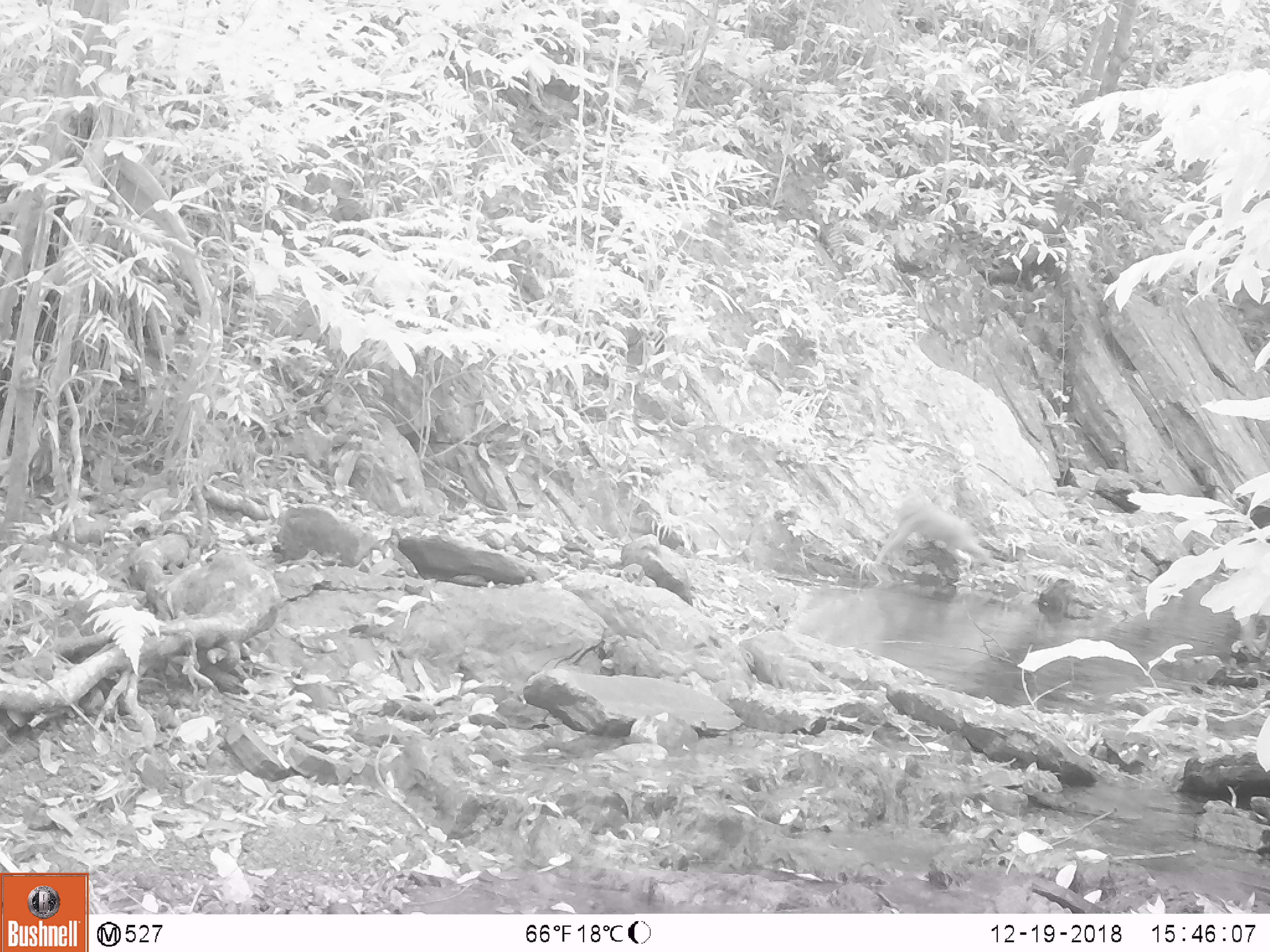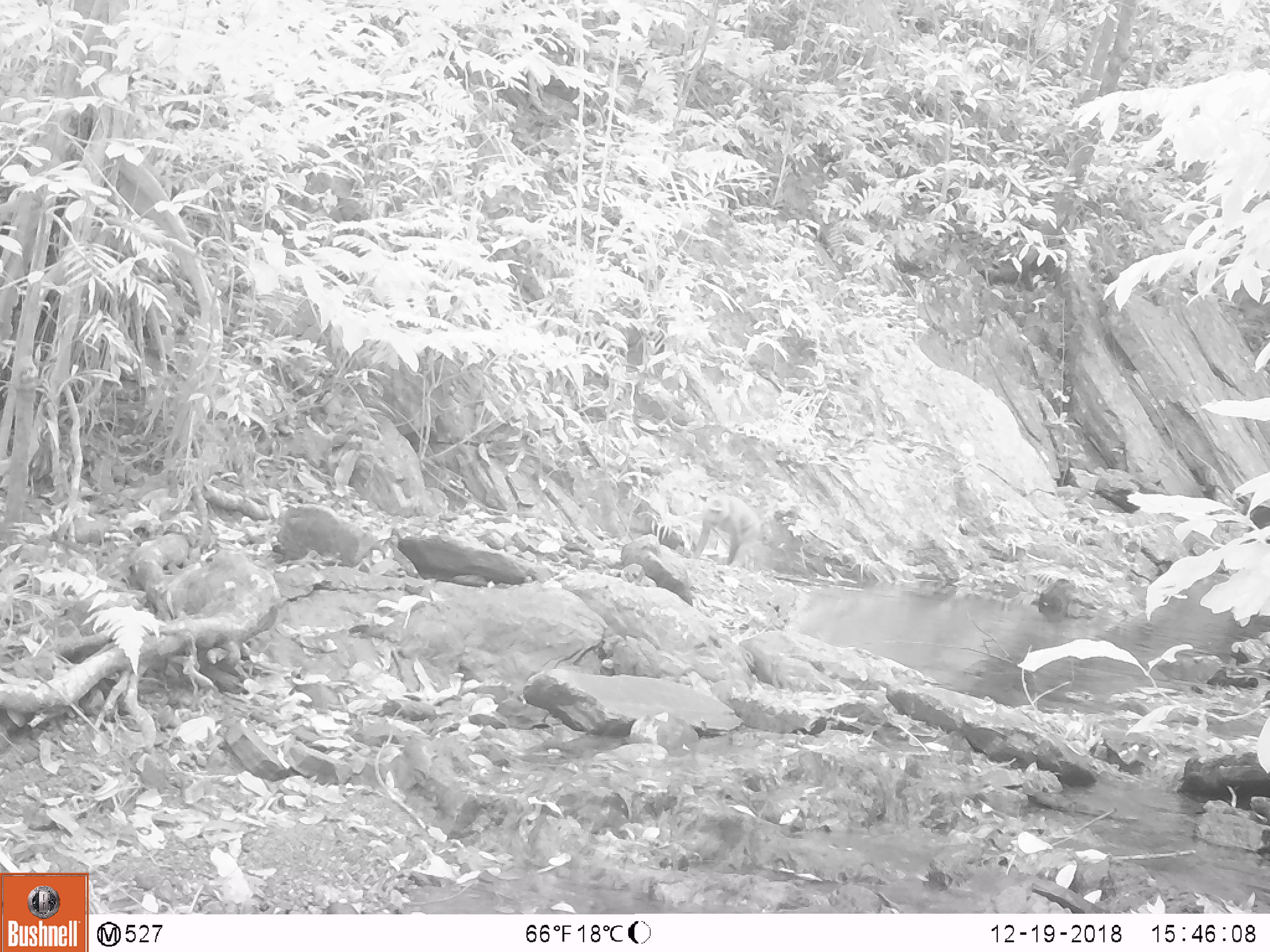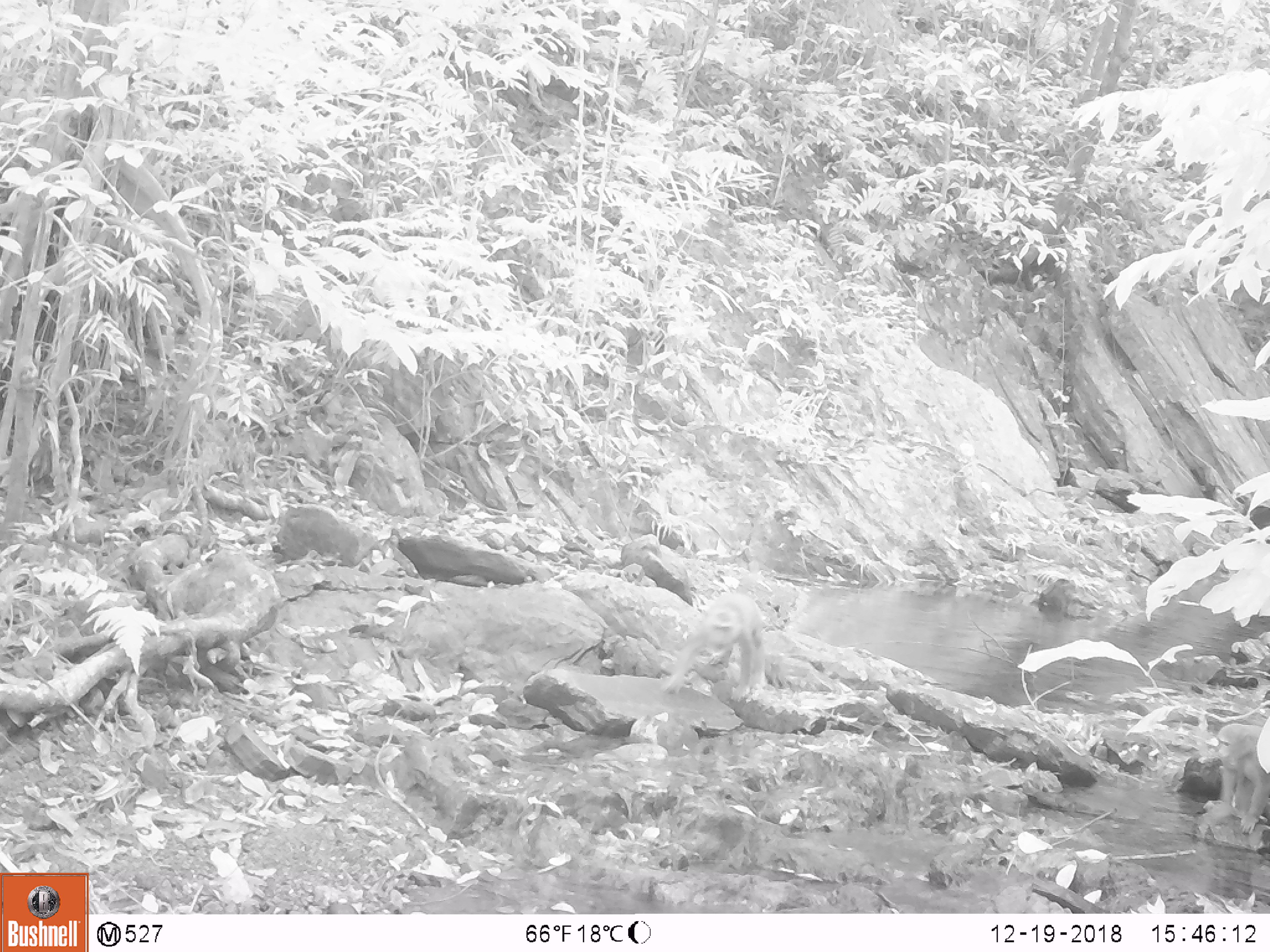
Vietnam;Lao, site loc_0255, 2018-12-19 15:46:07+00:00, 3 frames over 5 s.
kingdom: Animalia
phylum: Chordata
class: Mammalia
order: Primates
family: Cercopithecidae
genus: Macaca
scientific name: Macaca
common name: macaques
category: assam or rhesus macaque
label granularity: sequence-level